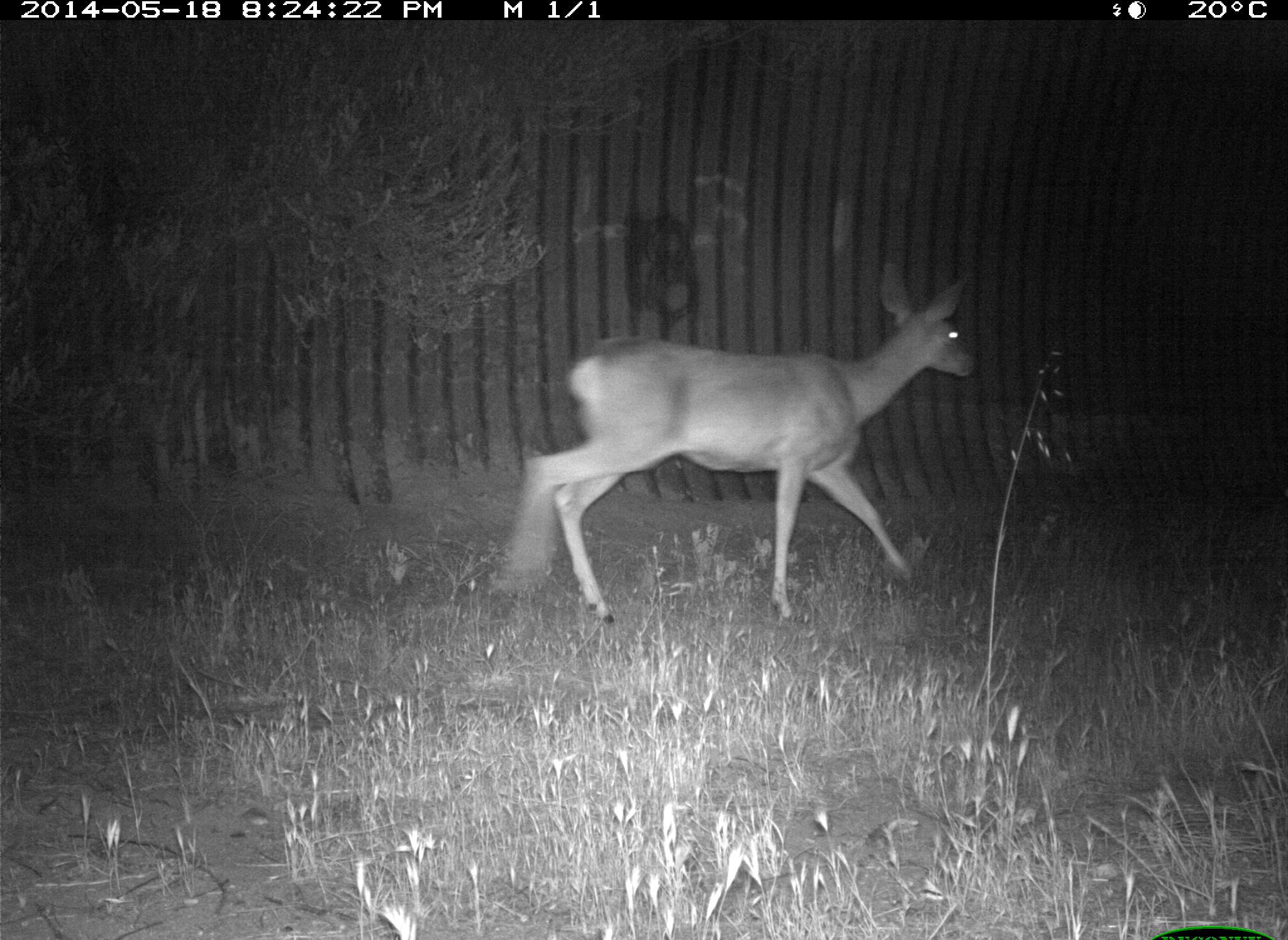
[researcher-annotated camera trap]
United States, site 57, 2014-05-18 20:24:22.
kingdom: Animalia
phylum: Chordata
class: Mammalia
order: Artiodactyla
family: Cervidae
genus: Odocoileus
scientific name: Odocoileus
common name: deer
Deer (Odocoileus).